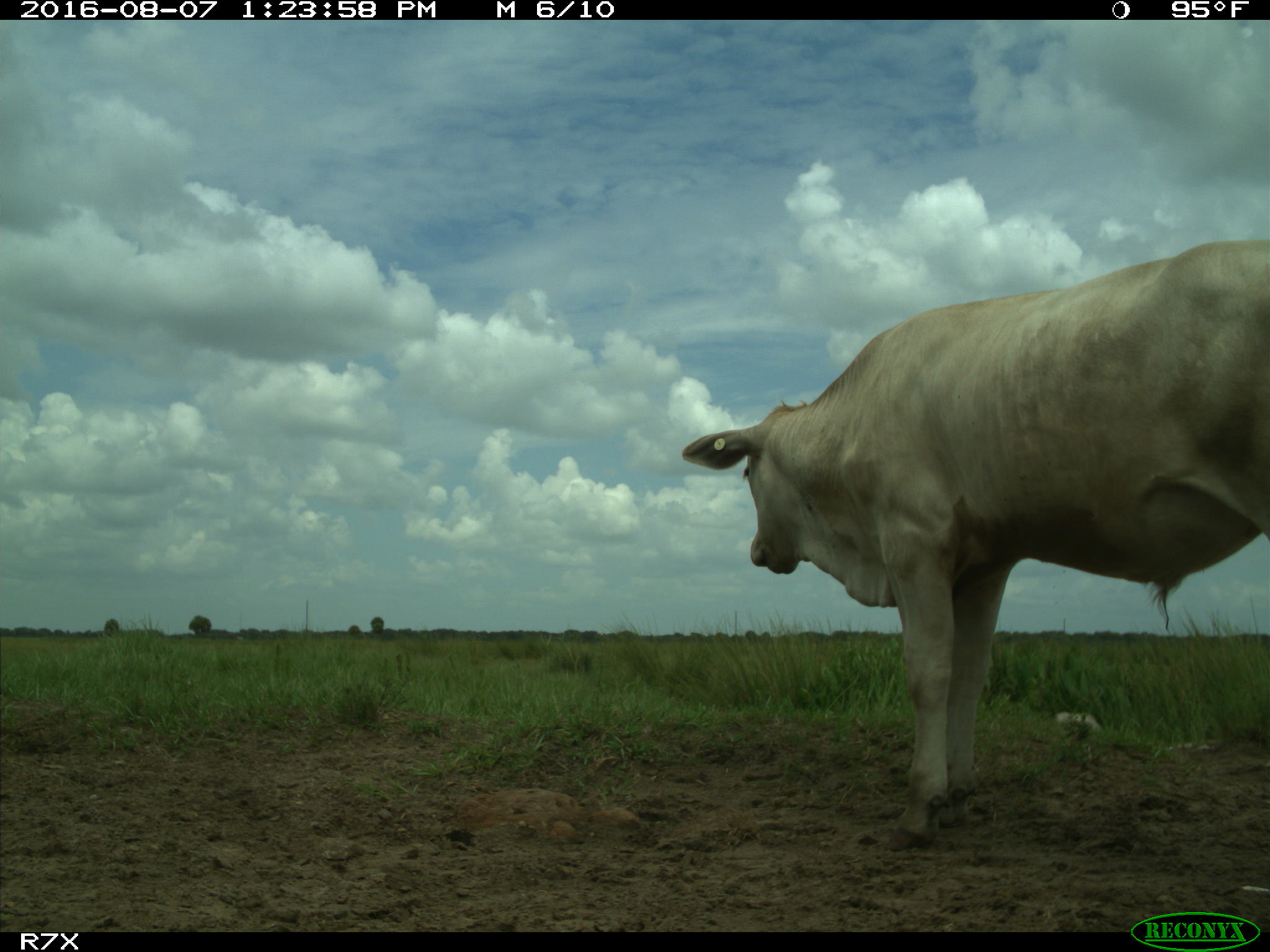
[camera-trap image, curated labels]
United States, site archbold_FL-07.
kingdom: Animalia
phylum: Chordata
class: Mammalia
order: Artiodactyla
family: Bovidae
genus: Bos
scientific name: Bos taurus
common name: domestic cow